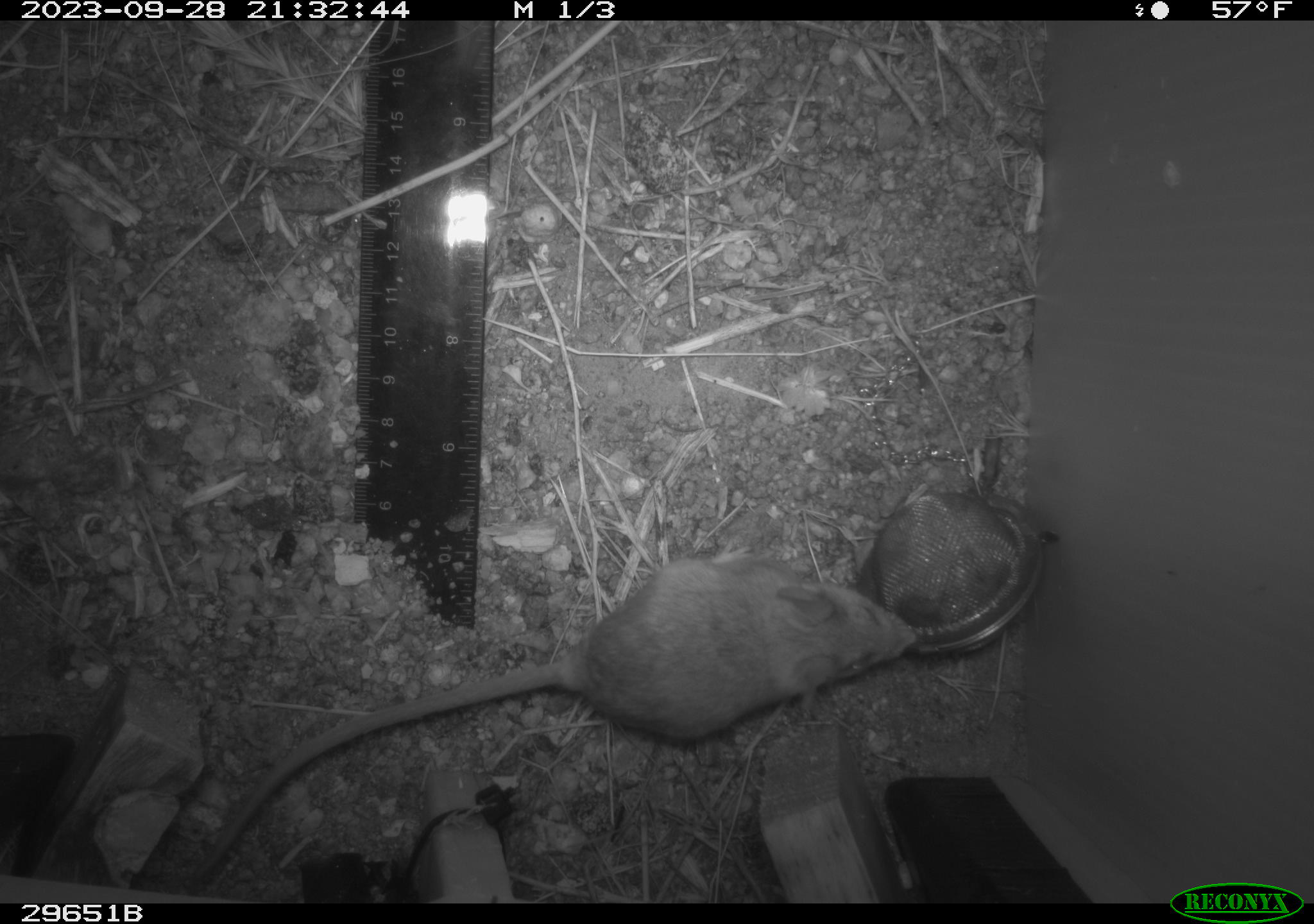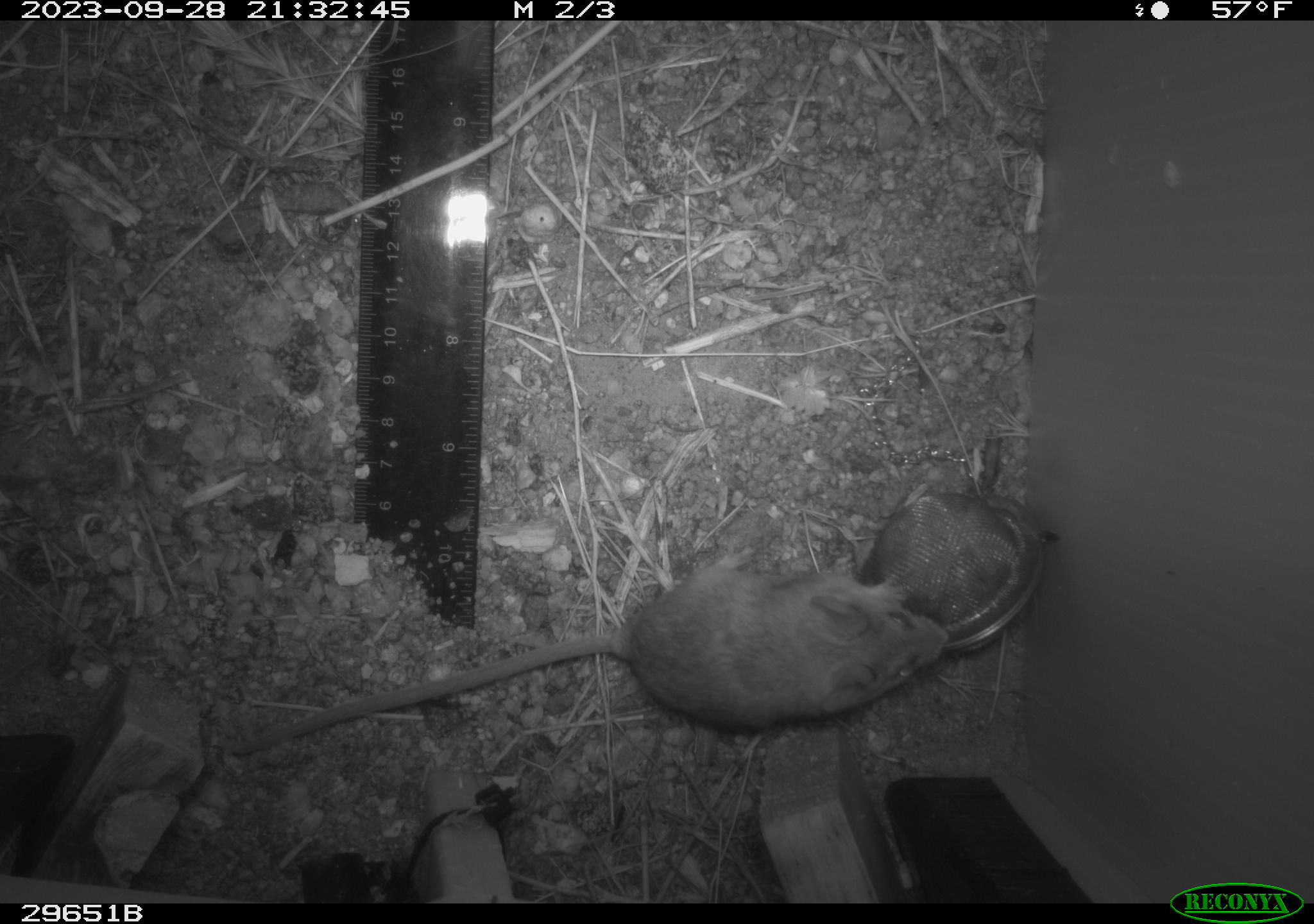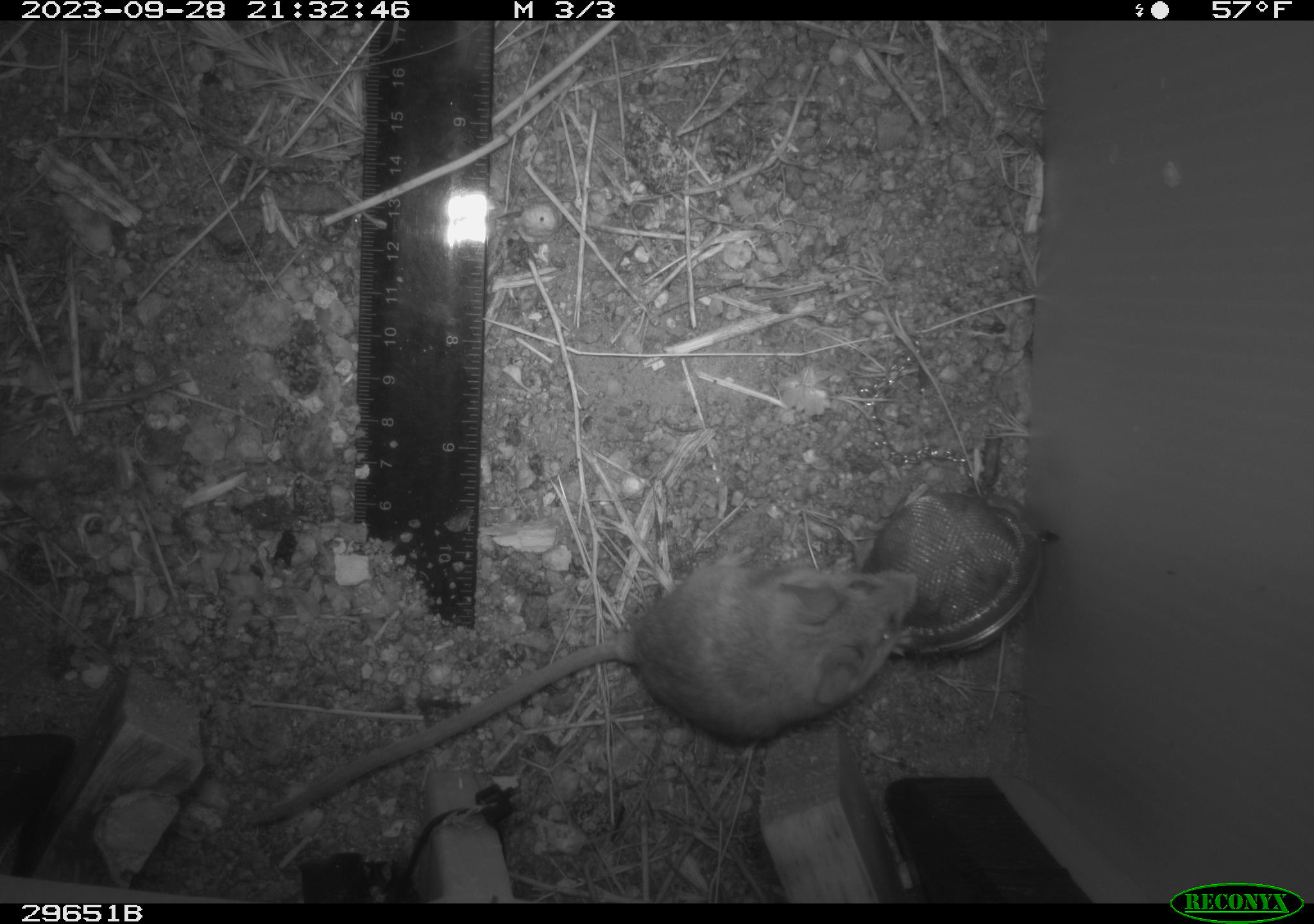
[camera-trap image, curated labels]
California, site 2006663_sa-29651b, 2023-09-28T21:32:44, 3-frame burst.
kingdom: Animalia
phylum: Chordata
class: Mammalia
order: Rodentia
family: Cricetidae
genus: Peromyscus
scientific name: Peromyscus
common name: deer mice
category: peromyscus species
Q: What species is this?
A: Peromyscus species (deer mice) (Peromyscus).